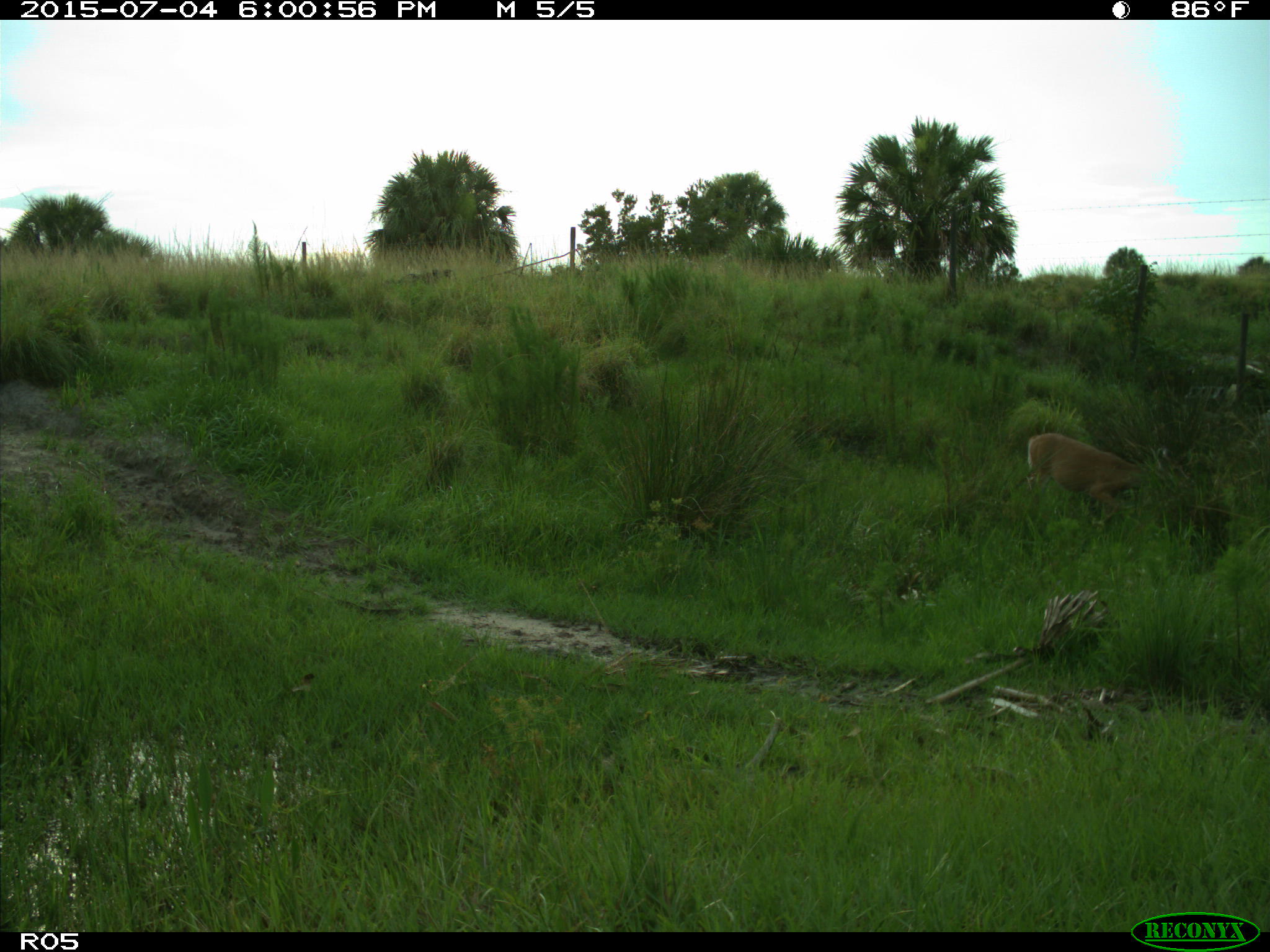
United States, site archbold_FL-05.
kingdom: Animalia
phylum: Chordata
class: Mammalia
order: Artiodactyla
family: Cervidae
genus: Odocoileus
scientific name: Odocoileus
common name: deer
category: unidentified deer